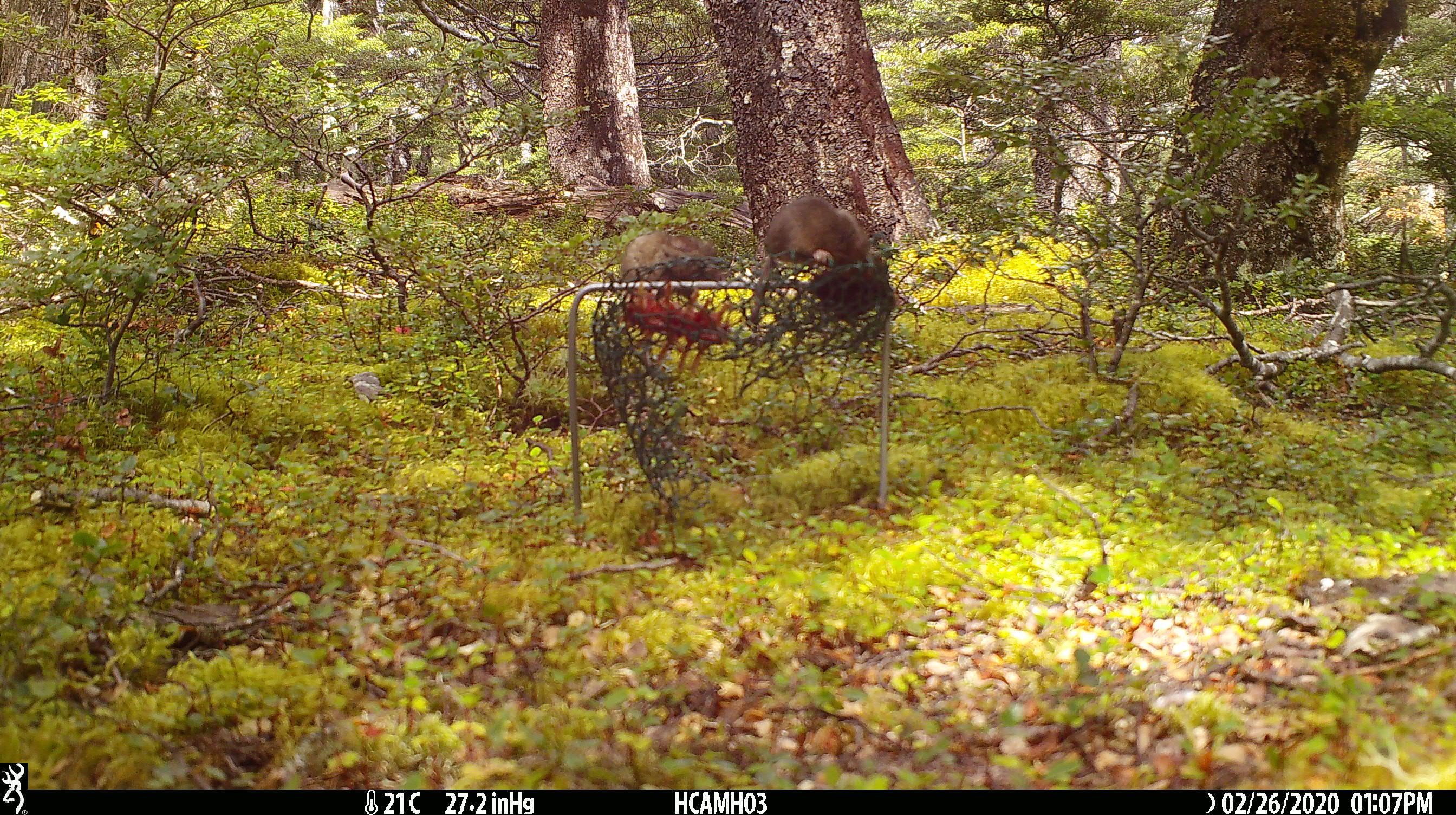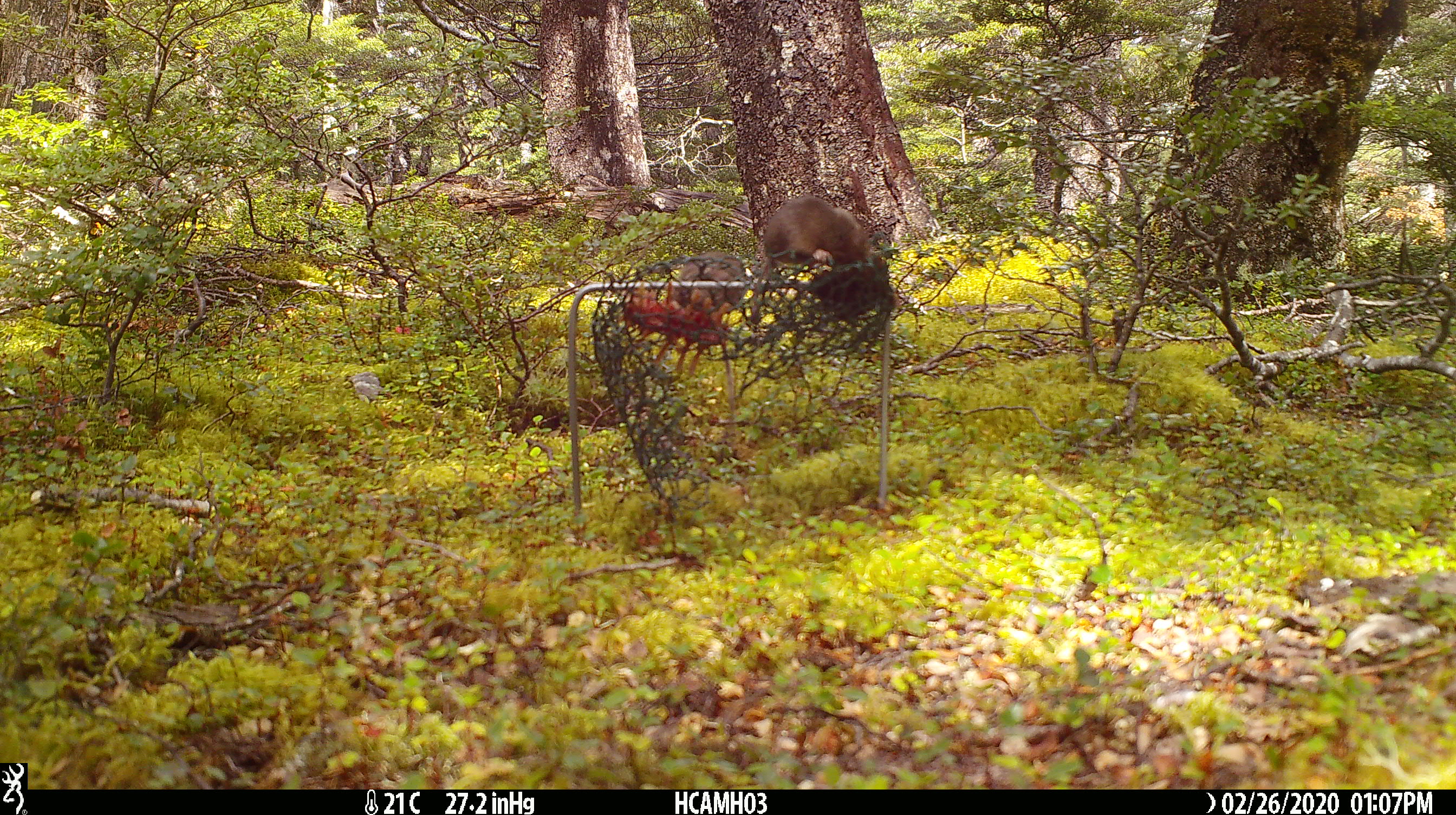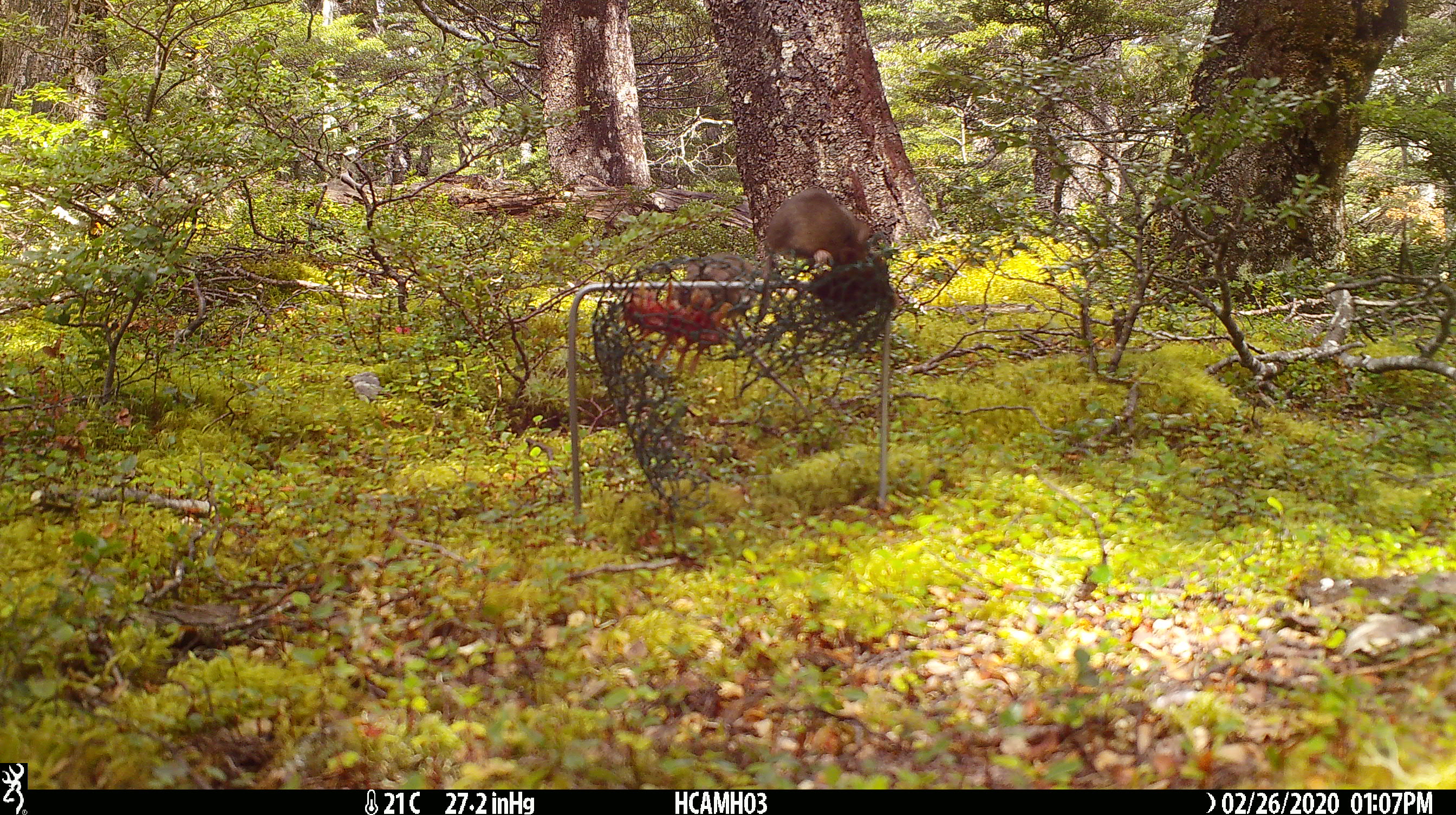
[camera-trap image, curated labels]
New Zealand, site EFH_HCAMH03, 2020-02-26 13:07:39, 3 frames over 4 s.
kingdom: Animalia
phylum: Chordata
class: Mammalia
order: Rodentia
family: Muridae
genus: Mus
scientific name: Mus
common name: mouse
Mouse (Mus).